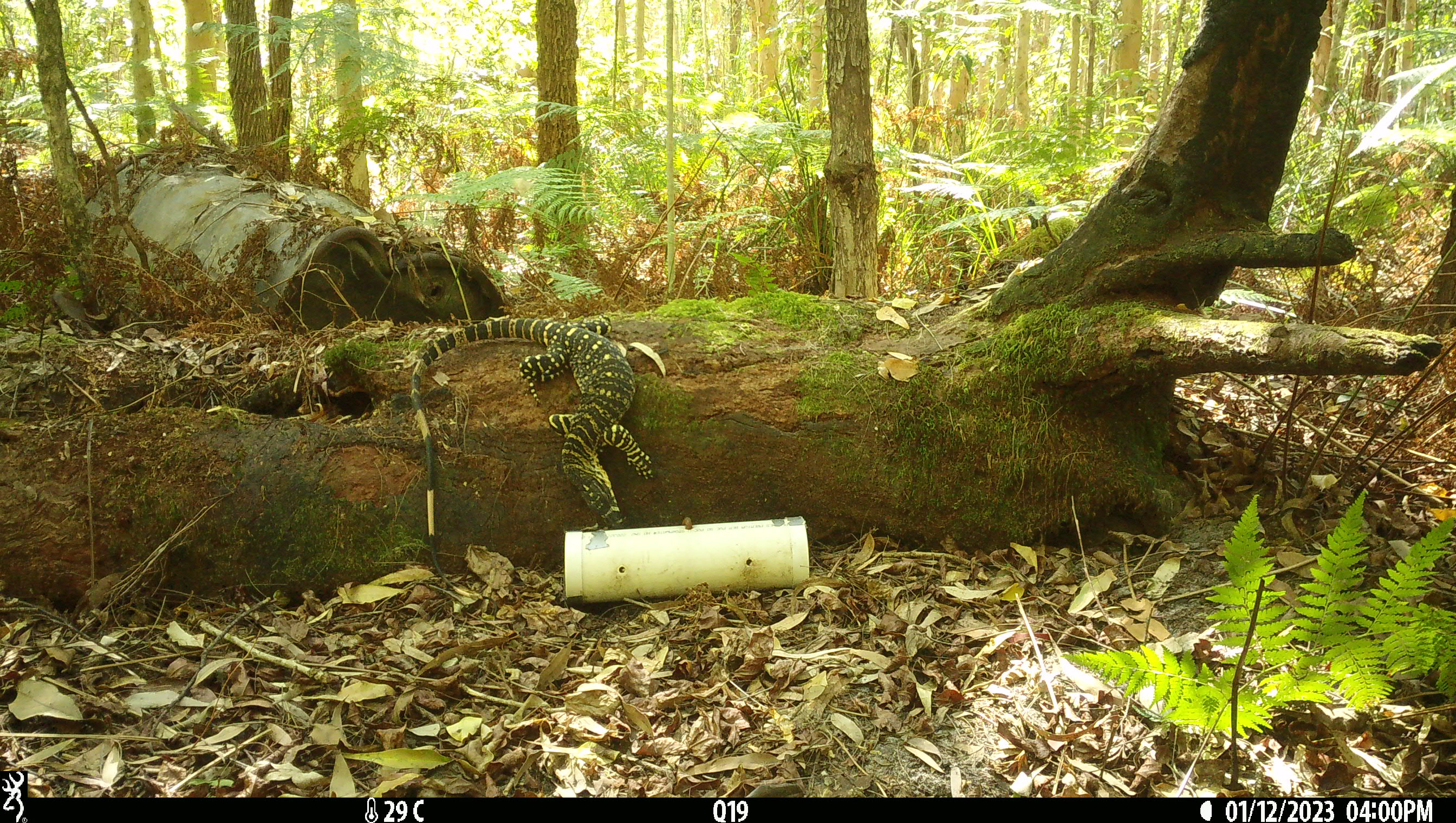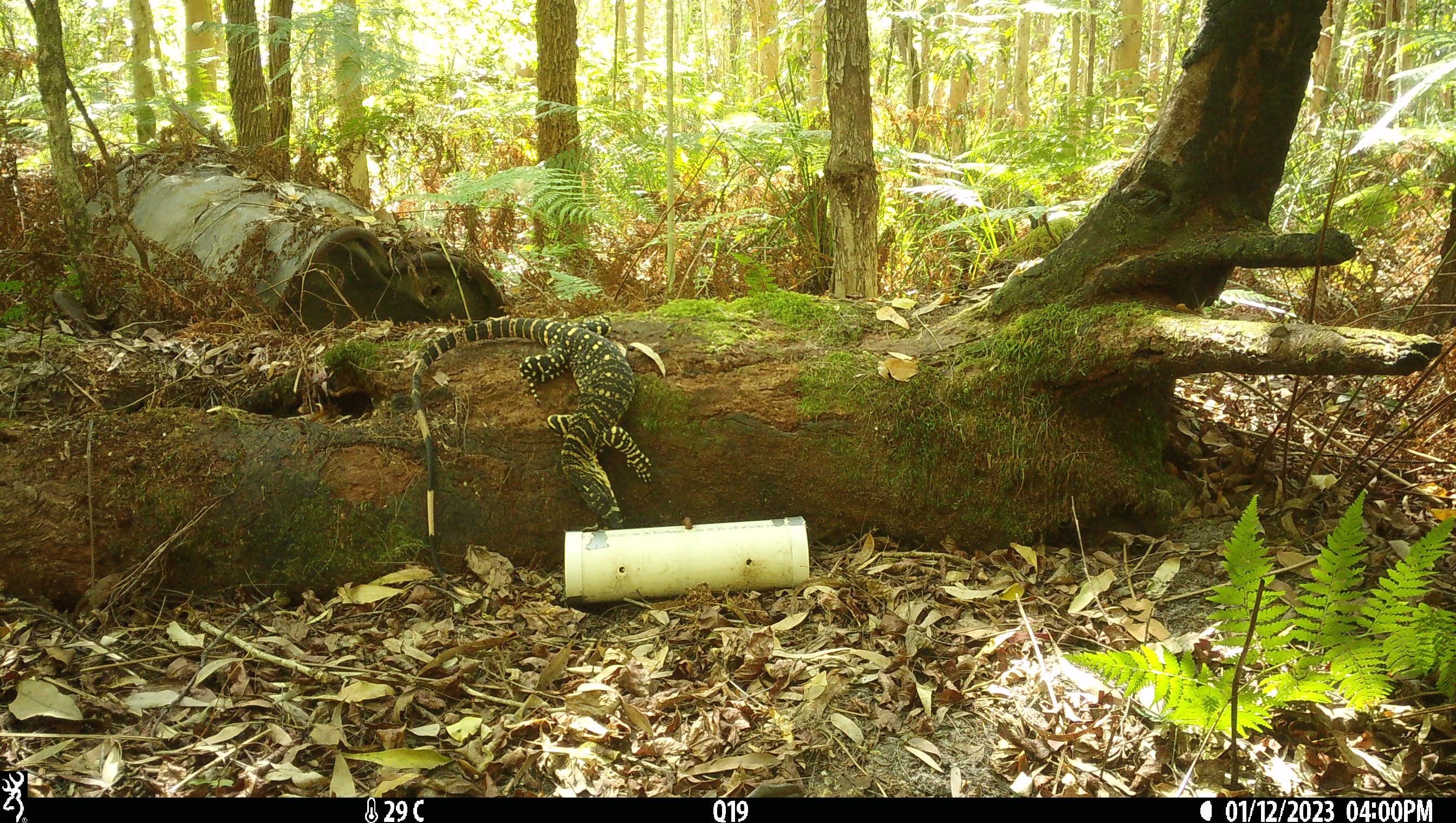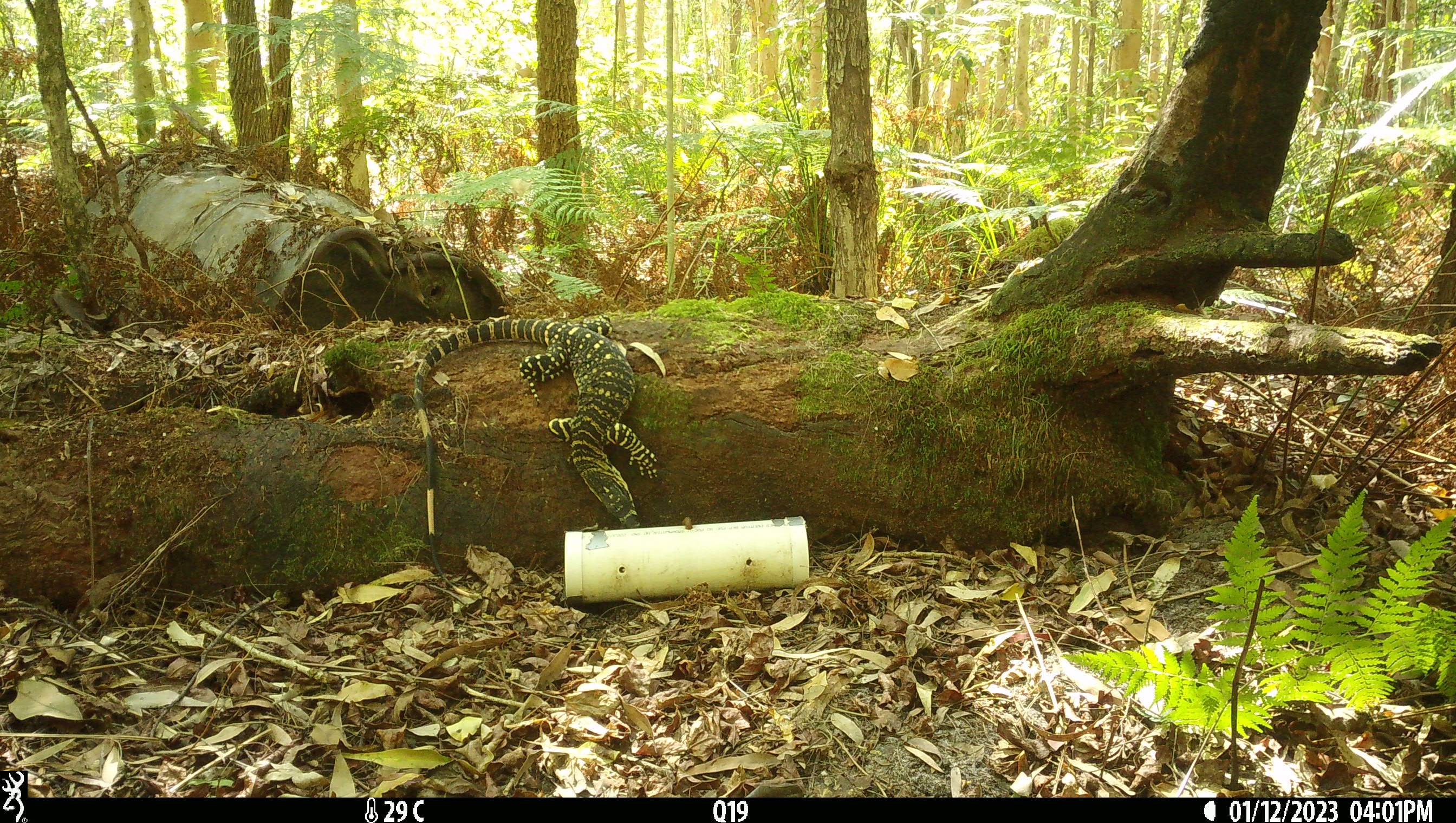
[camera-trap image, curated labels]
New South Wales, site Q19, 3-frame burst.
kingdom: Animalia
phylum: Chordata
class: Reptilia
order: Squamata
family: Varanidae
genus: Varanus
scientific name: Varanus varius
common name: lace monitor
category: goanna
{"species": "goanna (lace monitor) (Varanus varius)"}